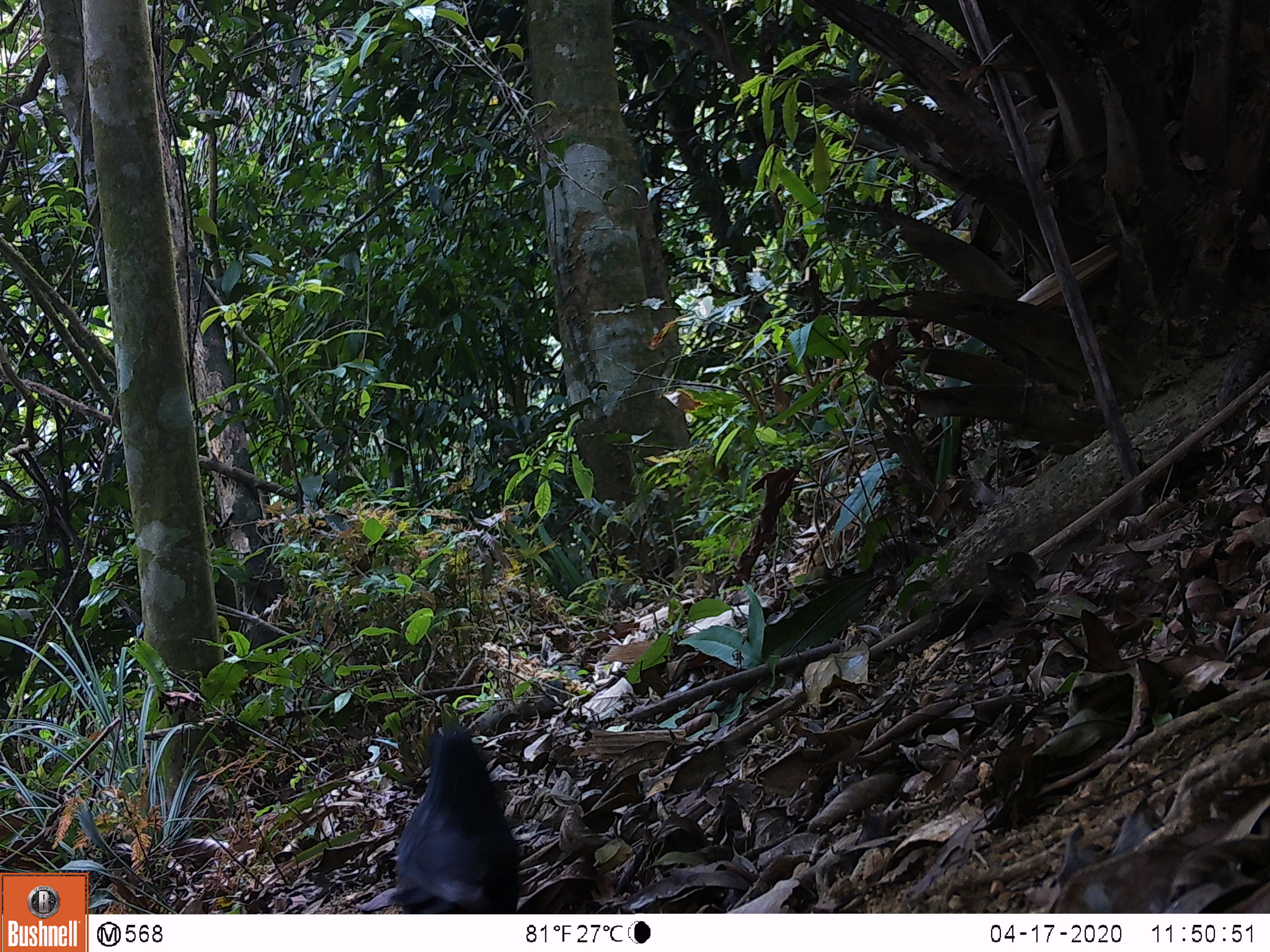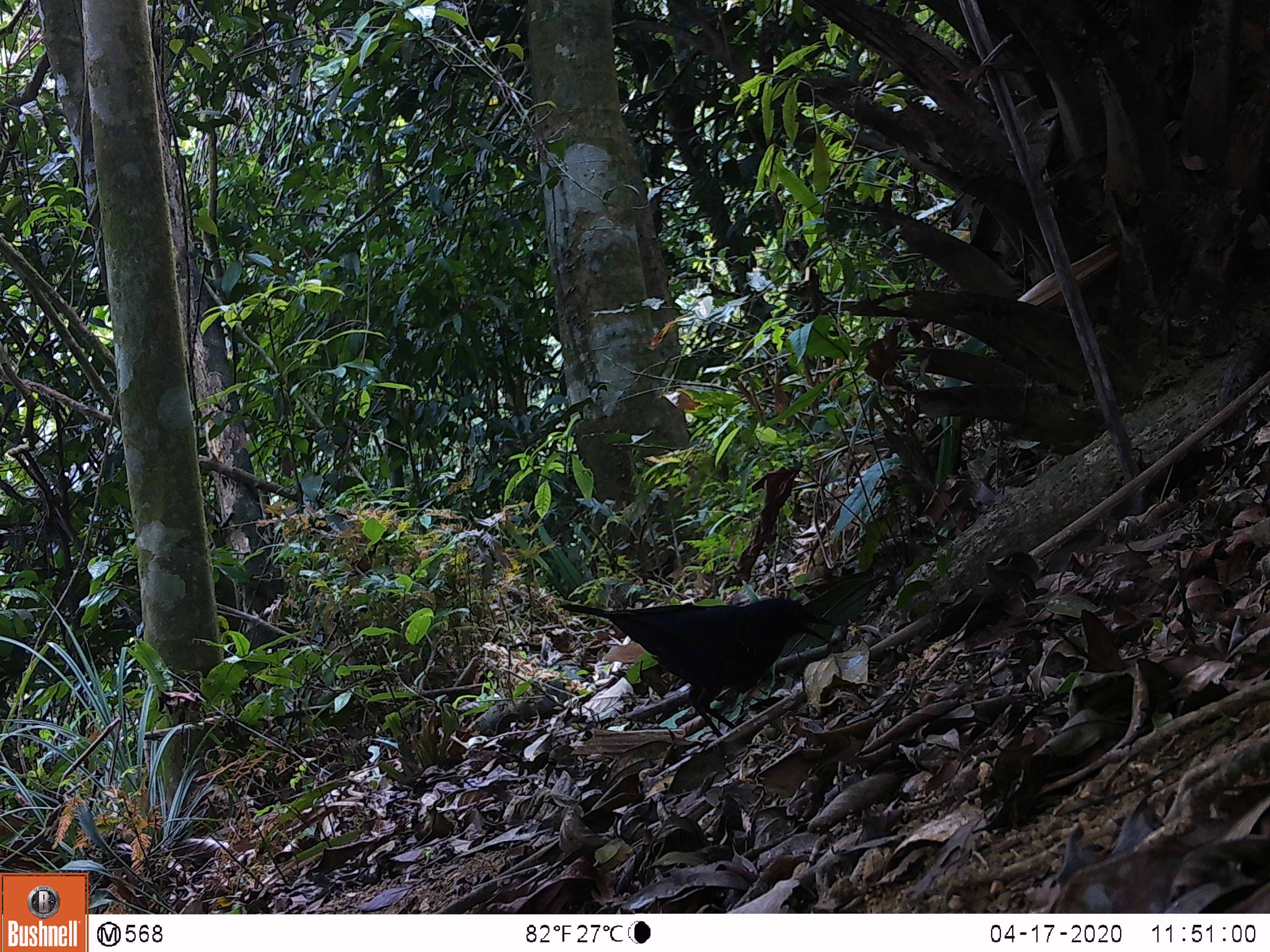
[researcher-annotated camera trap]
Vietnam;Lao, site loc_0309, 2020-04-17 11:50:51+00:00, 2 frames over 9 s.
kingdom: Animalia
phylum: Chordata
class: Aves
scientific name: Aves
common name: bird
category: unidentified bird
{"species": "unidentified bird (bird) (Aves)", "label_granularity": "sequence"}